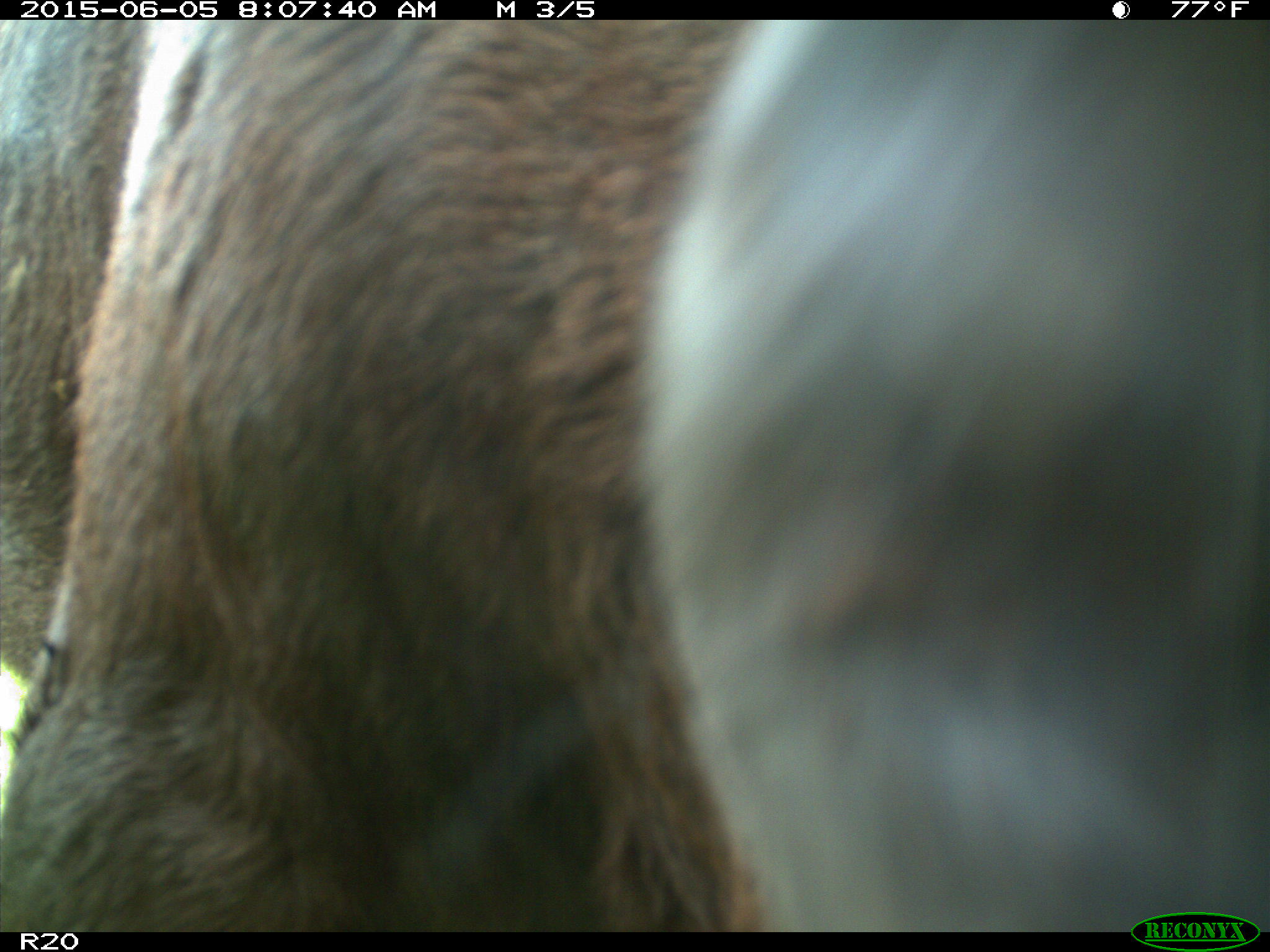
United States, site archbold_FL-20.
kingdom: Animalia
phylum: Chordata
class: Mammalia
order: Artiodactyla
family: Bovidae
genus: Bos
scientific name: Bos taurus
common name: domestic cow